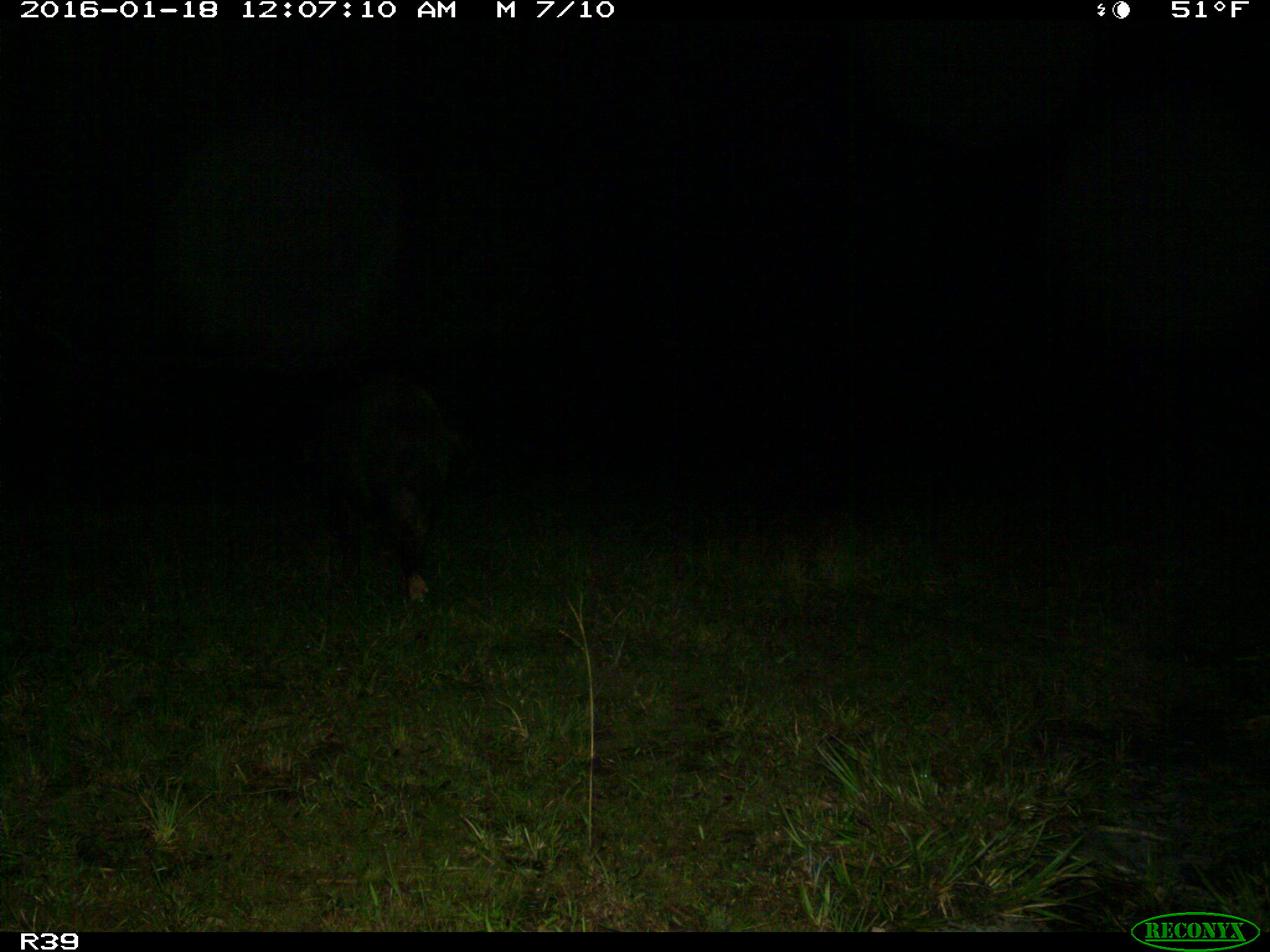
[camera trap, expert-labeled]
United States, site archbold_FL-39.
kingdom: Animalia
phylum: Chordata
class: Mammalia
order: Artiodactyla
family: Suidae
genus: Sus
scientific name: Sus scrofa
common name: wild boar